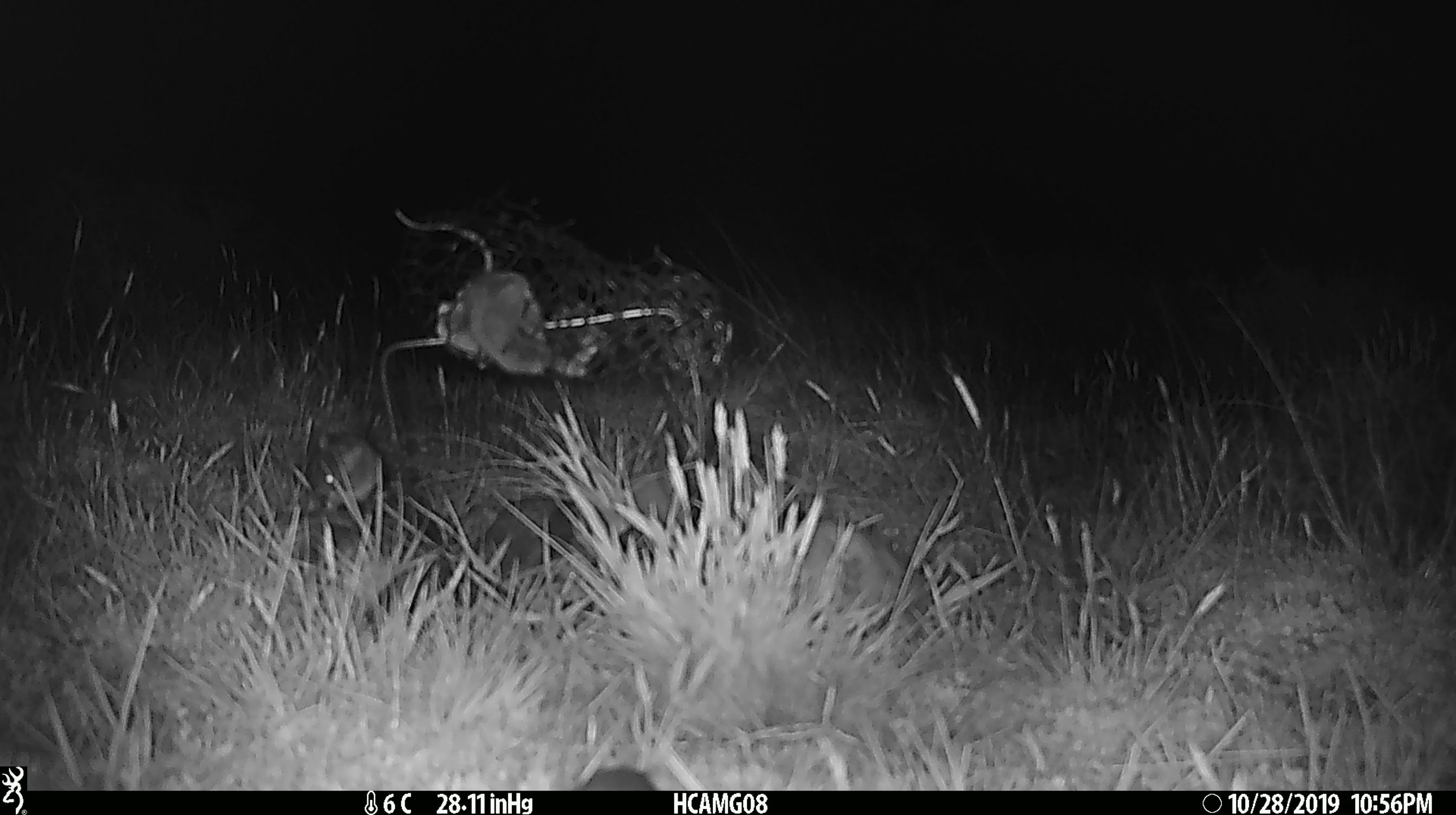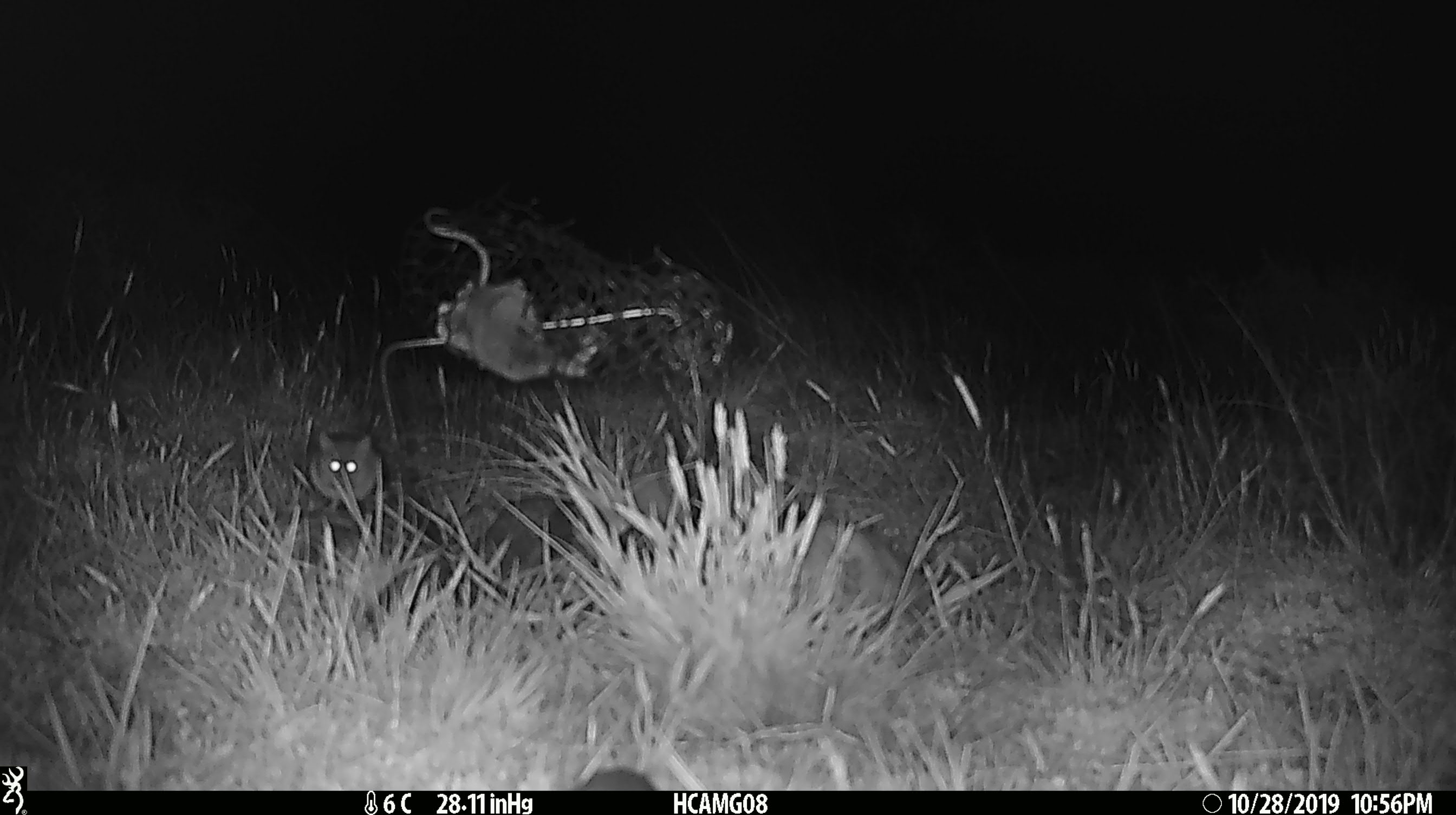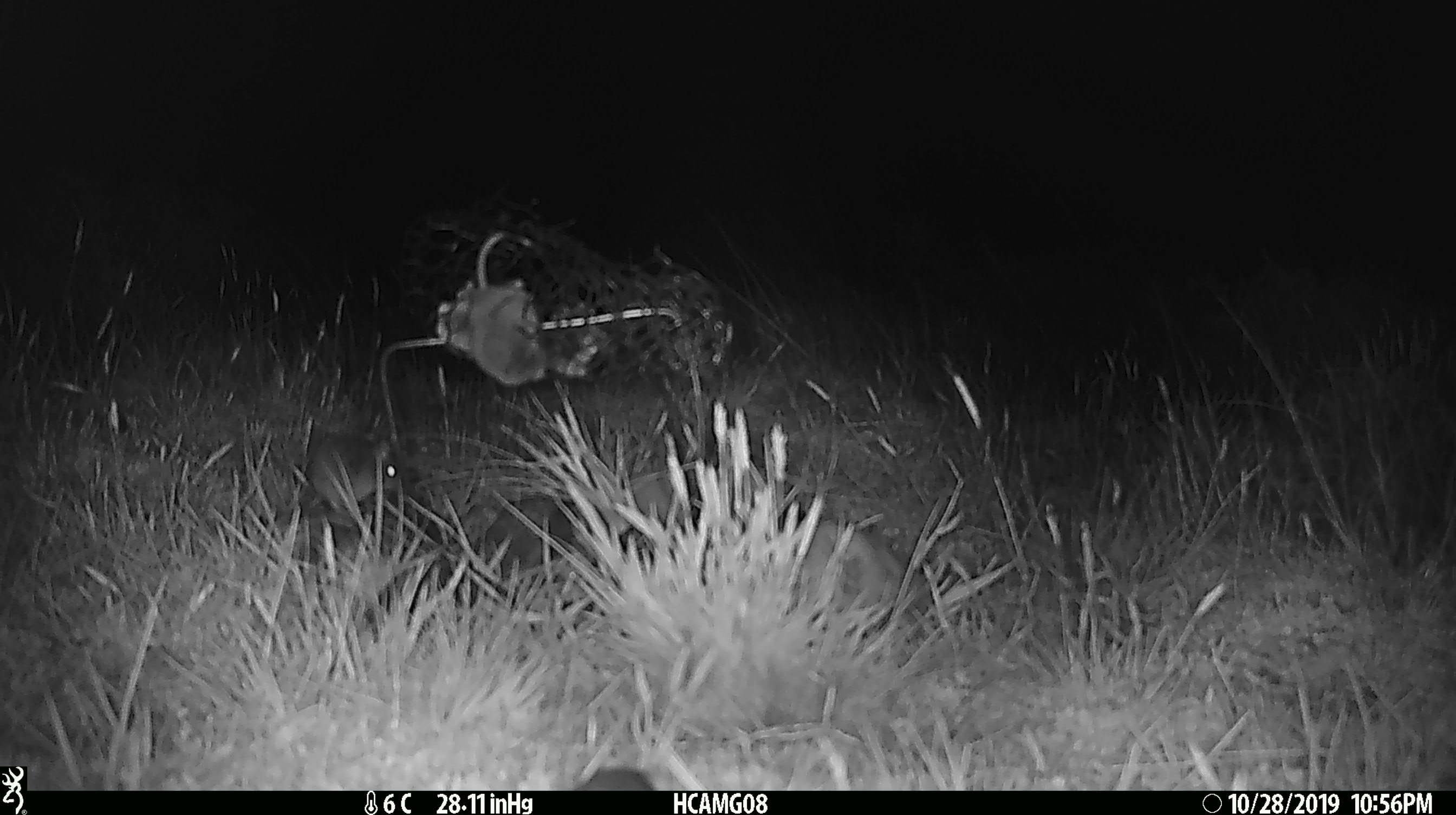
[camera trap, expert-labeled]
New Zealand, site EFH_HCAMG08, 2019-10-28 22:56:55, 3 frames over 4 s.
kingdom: Animalia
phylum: Chordata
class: Mammalia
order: Rodentia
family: Muridae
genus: Mus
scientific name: Mus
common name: mouse